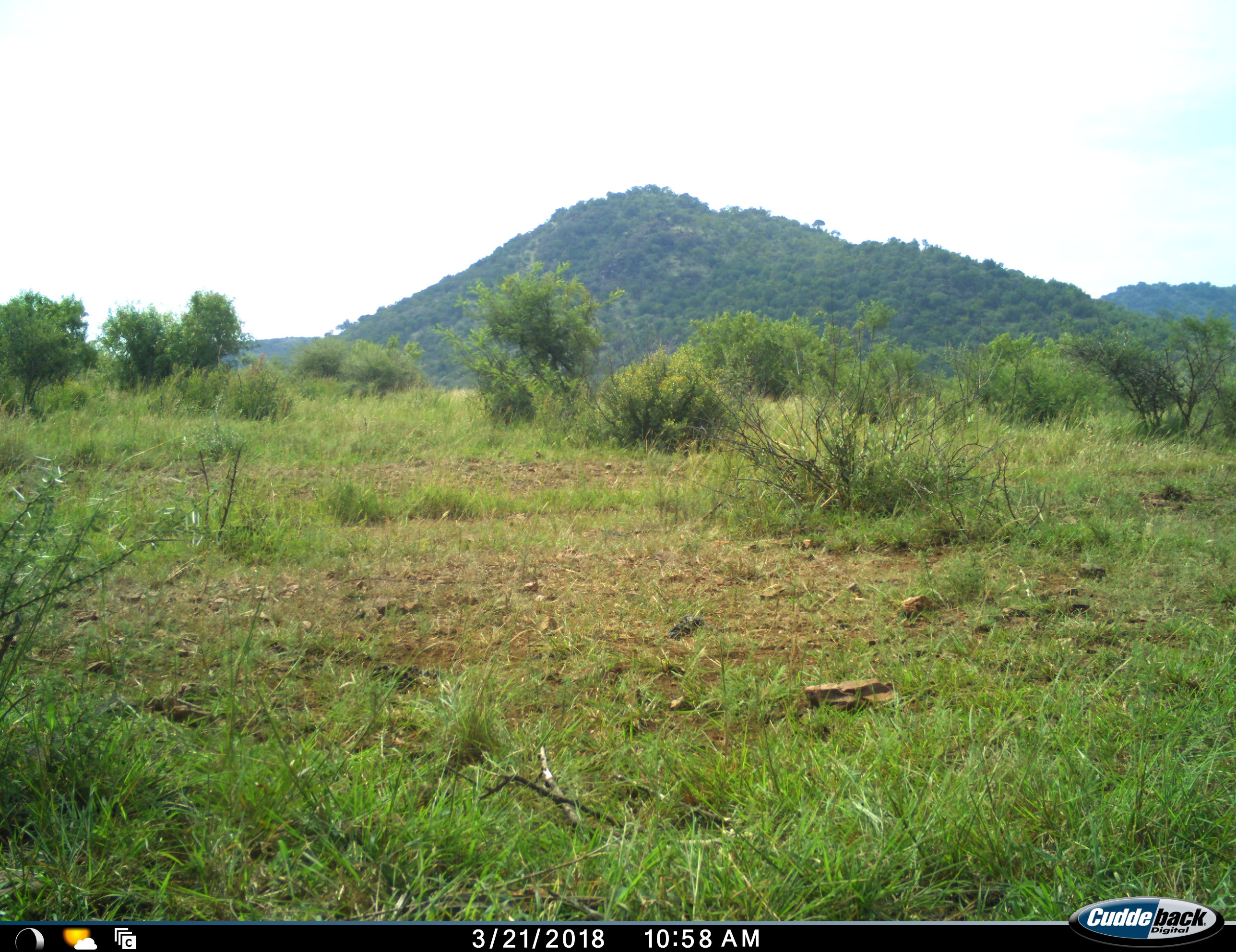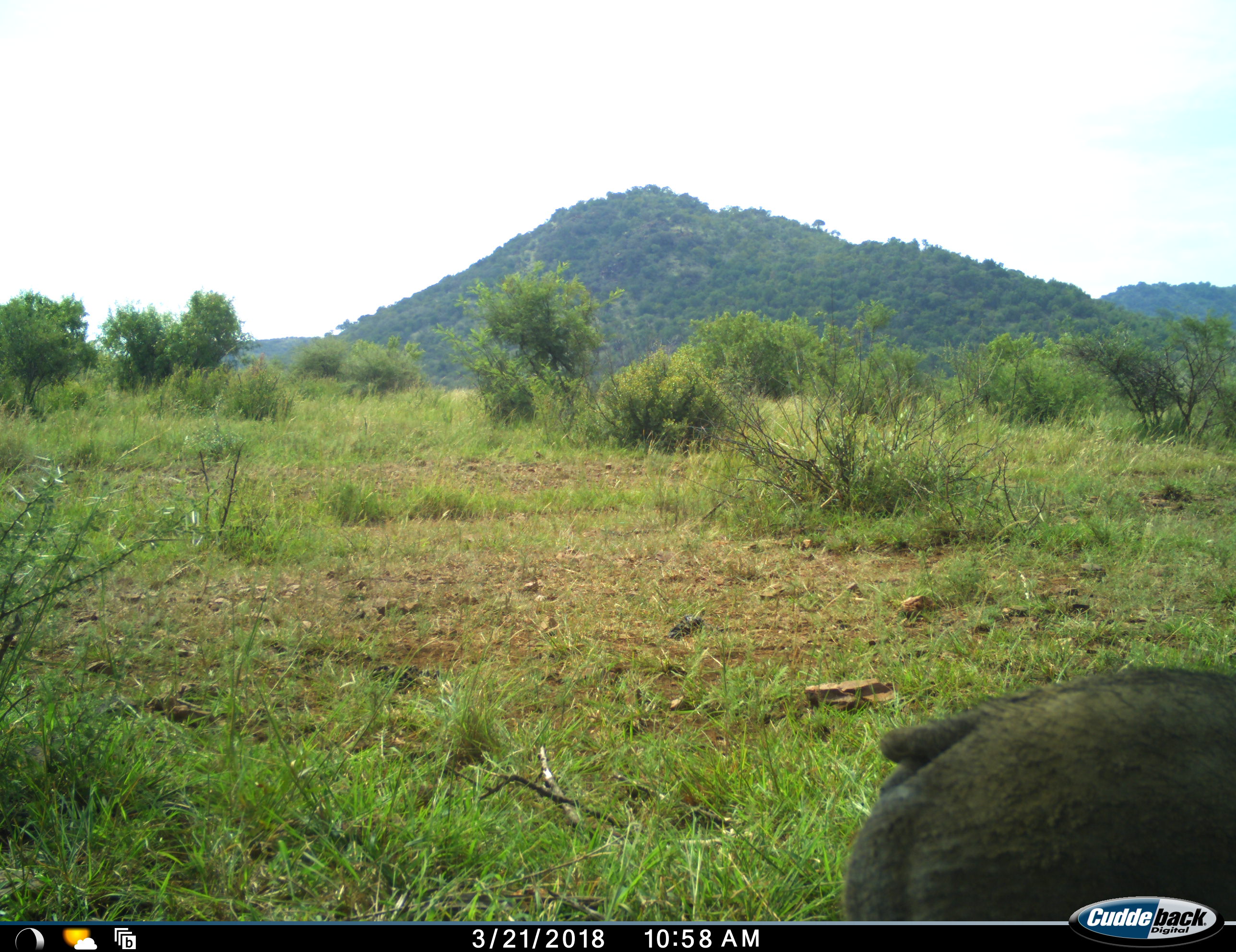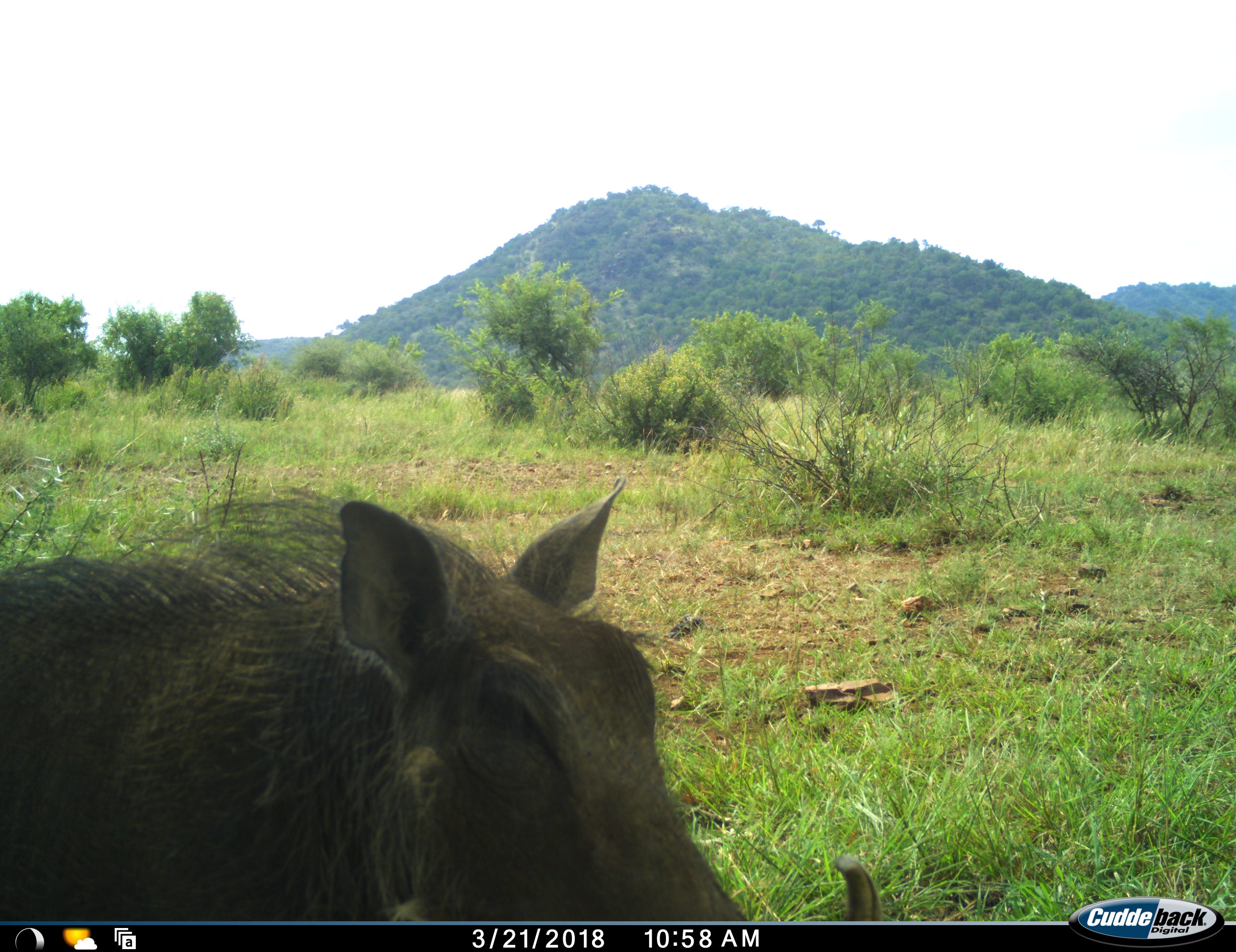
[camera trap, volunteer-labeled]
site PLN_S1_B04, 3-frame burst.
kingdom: Animalia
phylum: Chordata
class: Mammalia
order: Artiodactyla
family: Suidae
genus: Phacochoerus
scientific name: Phacochoerus africanus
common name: warthog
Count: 1.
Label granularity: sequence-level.